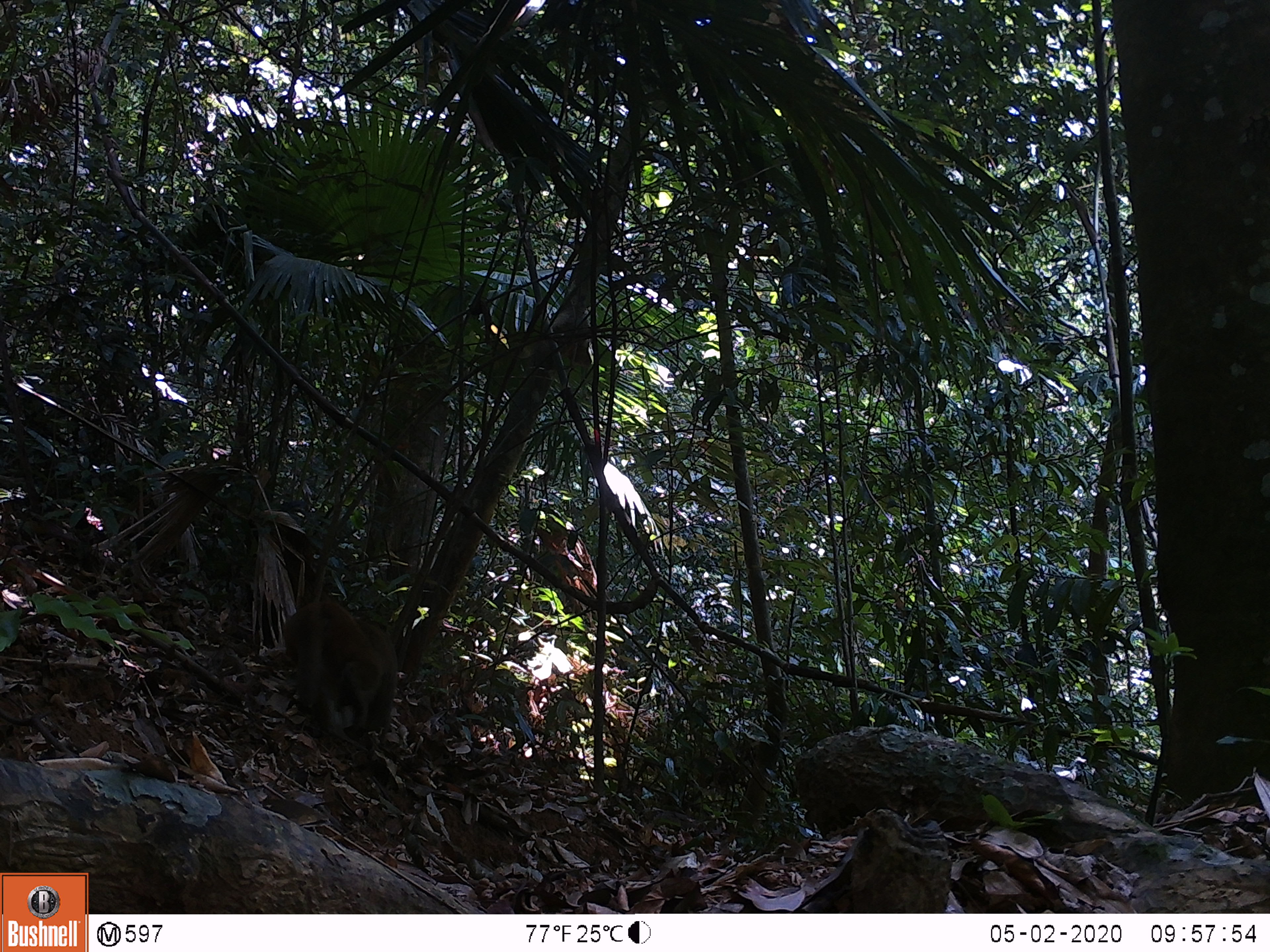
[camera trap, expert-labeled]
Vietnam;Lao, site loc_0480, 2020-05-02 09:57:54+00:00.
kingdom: Animalia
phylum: Chordata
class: Mammalia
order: Primates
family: Cercopithecidae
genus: Macaca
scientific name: Macaca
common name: macaques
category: assam or rhesus macaque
Assam or rhesus macaque (macaques) (Macaca). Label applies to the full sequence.